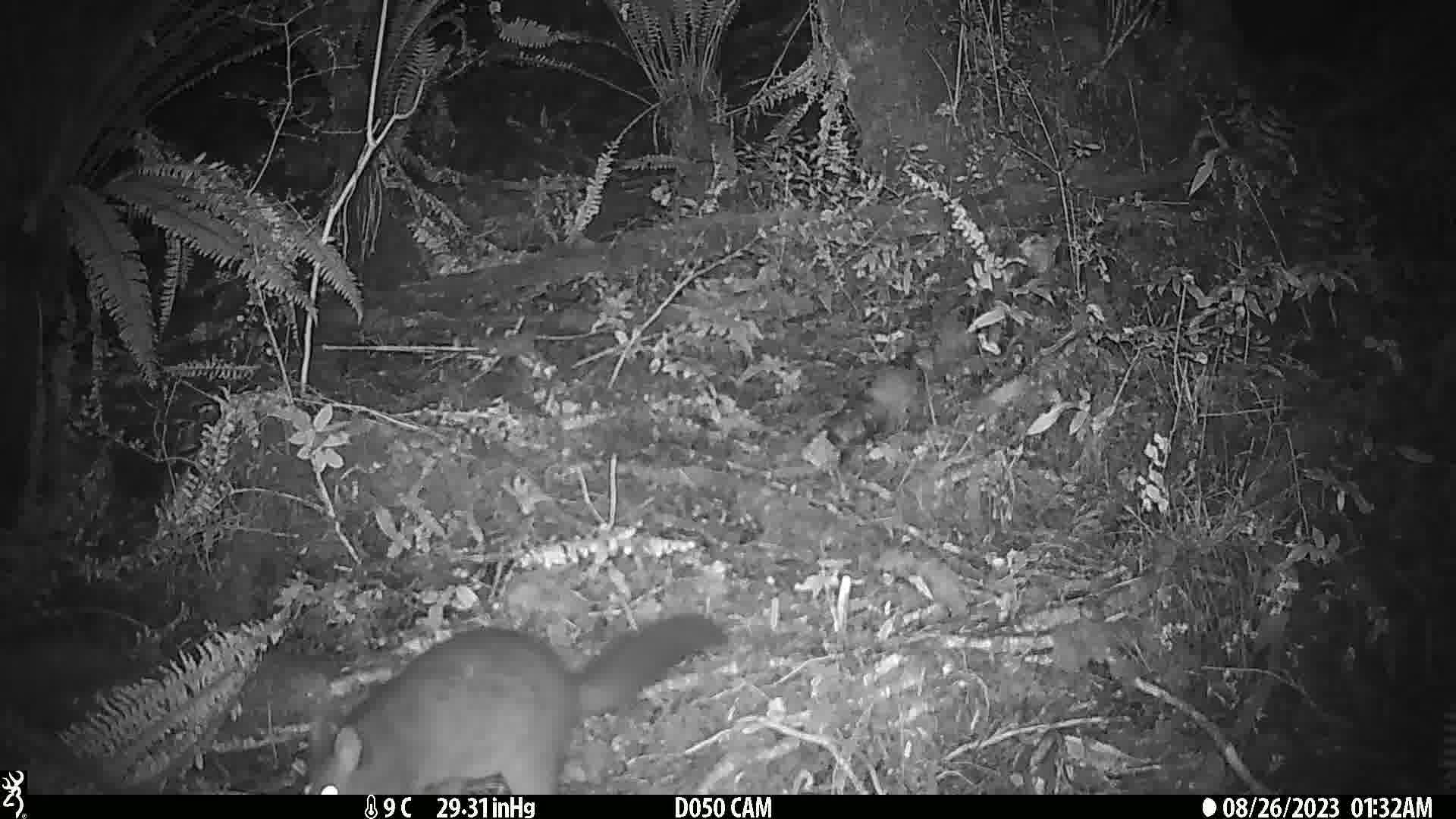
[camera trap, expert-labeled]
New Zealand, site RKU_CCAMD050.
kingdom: Animalia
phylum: Chordata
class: Mammalia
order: Diprotodontia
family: Phalangeridae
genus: Trichosurus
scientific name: Trichosurus vulpecula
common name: common brushtail possum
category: possum